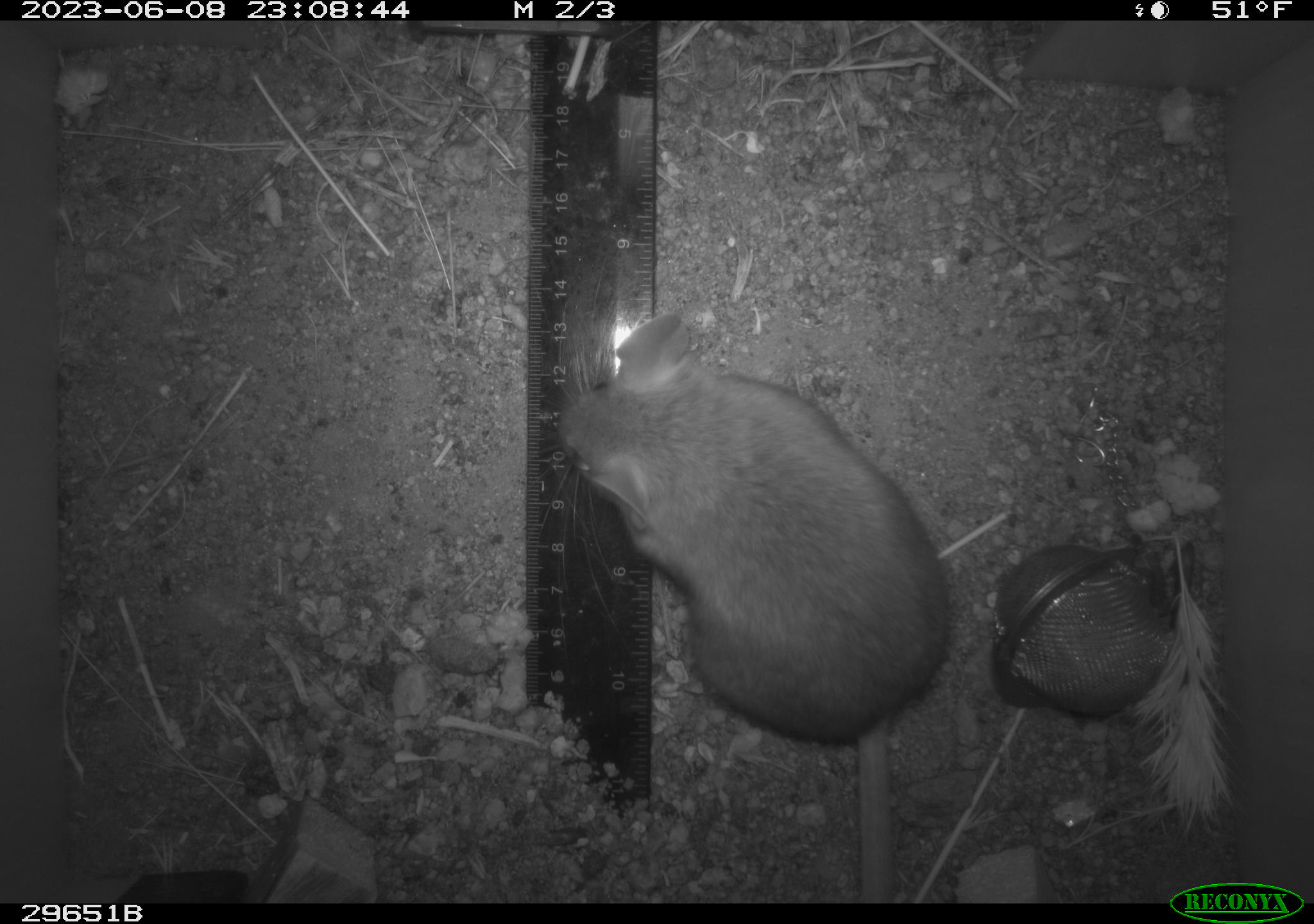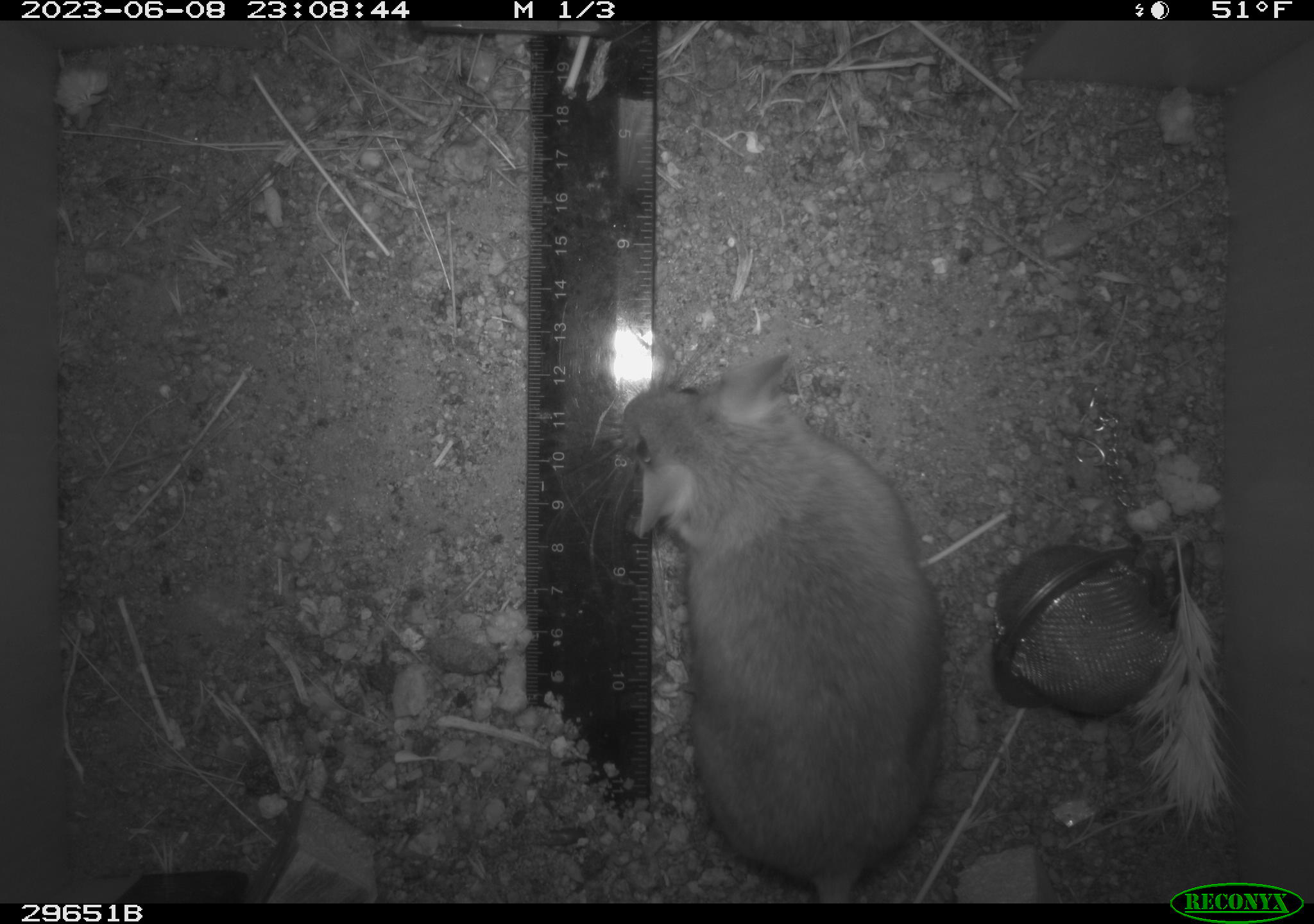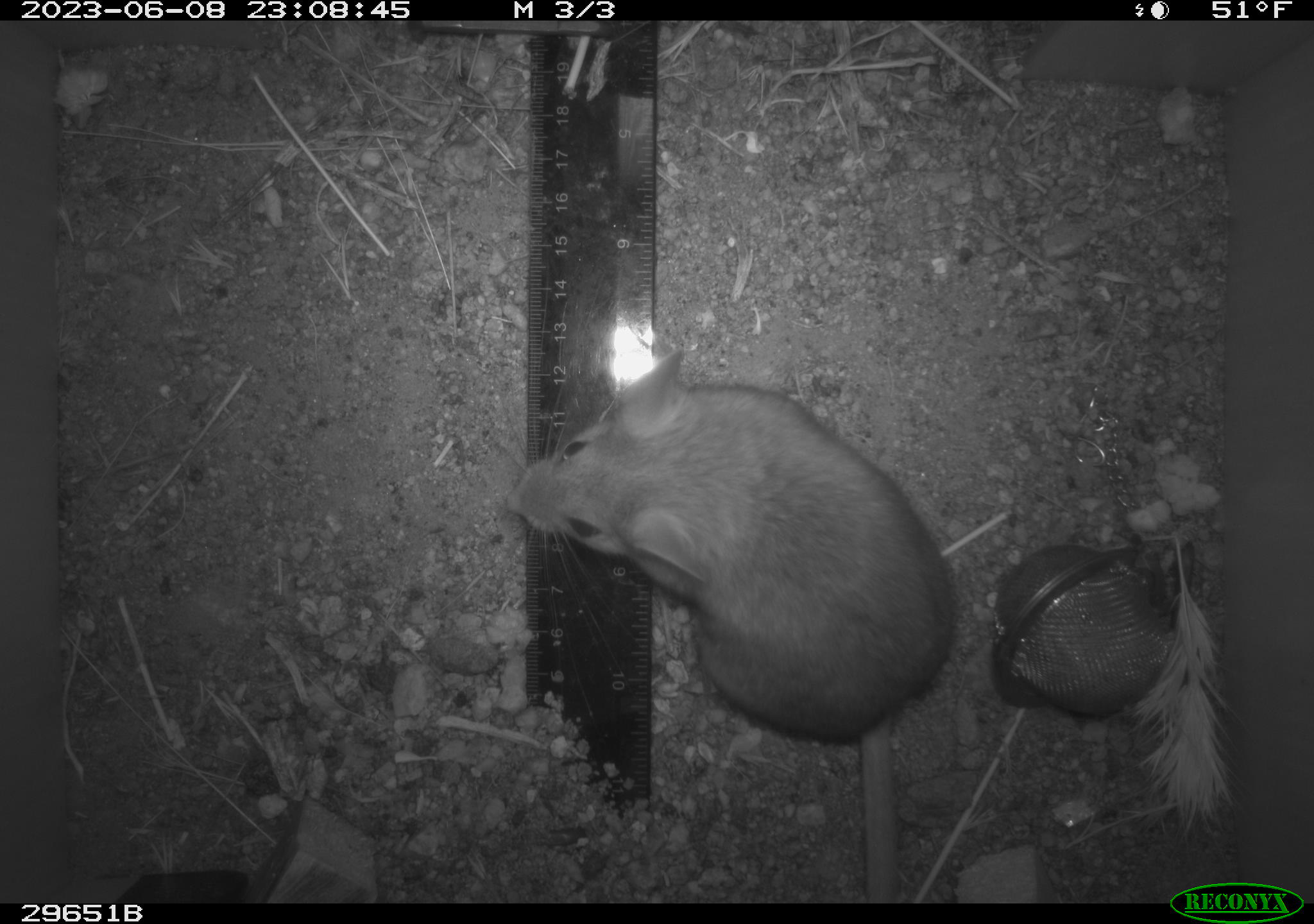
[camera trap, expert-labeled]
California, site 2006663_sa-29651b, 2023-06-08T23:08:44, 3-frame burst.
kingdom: Animalia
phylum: Chordata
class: Mammalia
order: Rodentia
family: Cricetidae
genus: Neotoma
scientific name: Neotoma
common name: pack rat or woodrat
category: neotoma species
Neotoma species (pack rat or woodrat) (Neotoma).